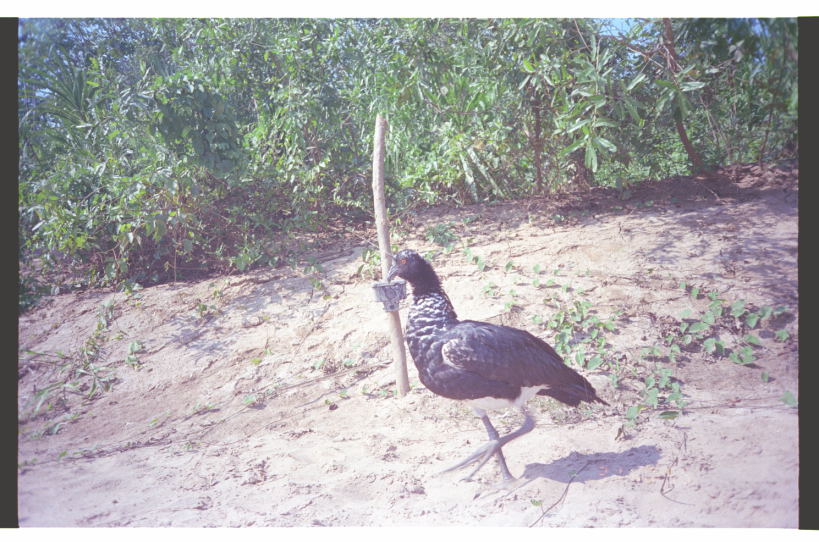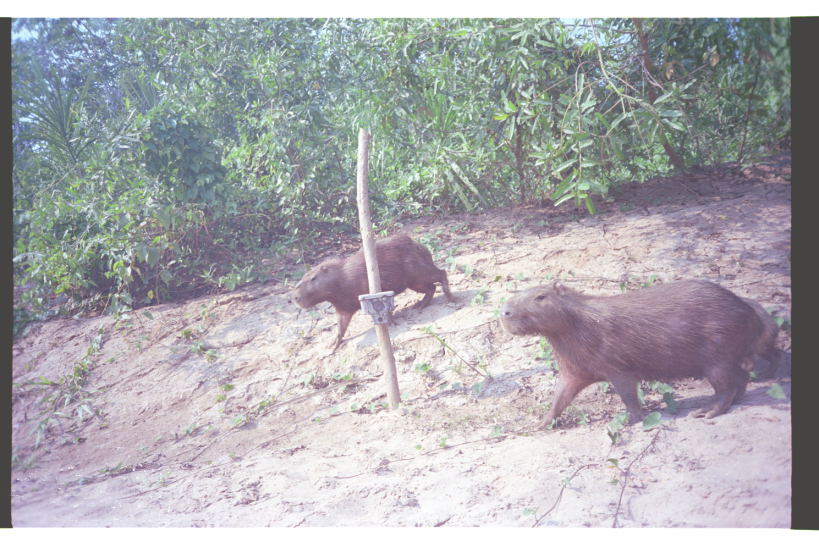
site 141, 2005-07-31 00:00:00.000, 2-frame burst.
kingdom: Animalia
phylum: Chordata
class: Aves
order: Anseriformes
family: Anhimidae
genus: Anhima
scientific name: Anhima cornuta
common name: horned screamer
Anhima cornuta (horned screamer).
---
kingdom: Animalia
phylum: Chordata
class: Mammalia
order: Rodentia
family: Caviidae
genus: Hydrochoerus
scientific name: Hydrochoerus hydrochaeris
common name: capybara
Hydrochoerus hydrochaeris (capybara).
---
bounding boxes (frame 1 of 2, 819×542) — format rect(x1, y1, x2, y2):
anhima cornuta: rect(382, 248, 612, 486)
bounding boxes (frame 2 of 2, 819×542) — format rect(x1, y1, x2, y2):
hydrochoerus hydrochaeris: rect(497, 273, 766, 431); rect(286, 232, 462, 352); rect(730, 297, 778, 376)